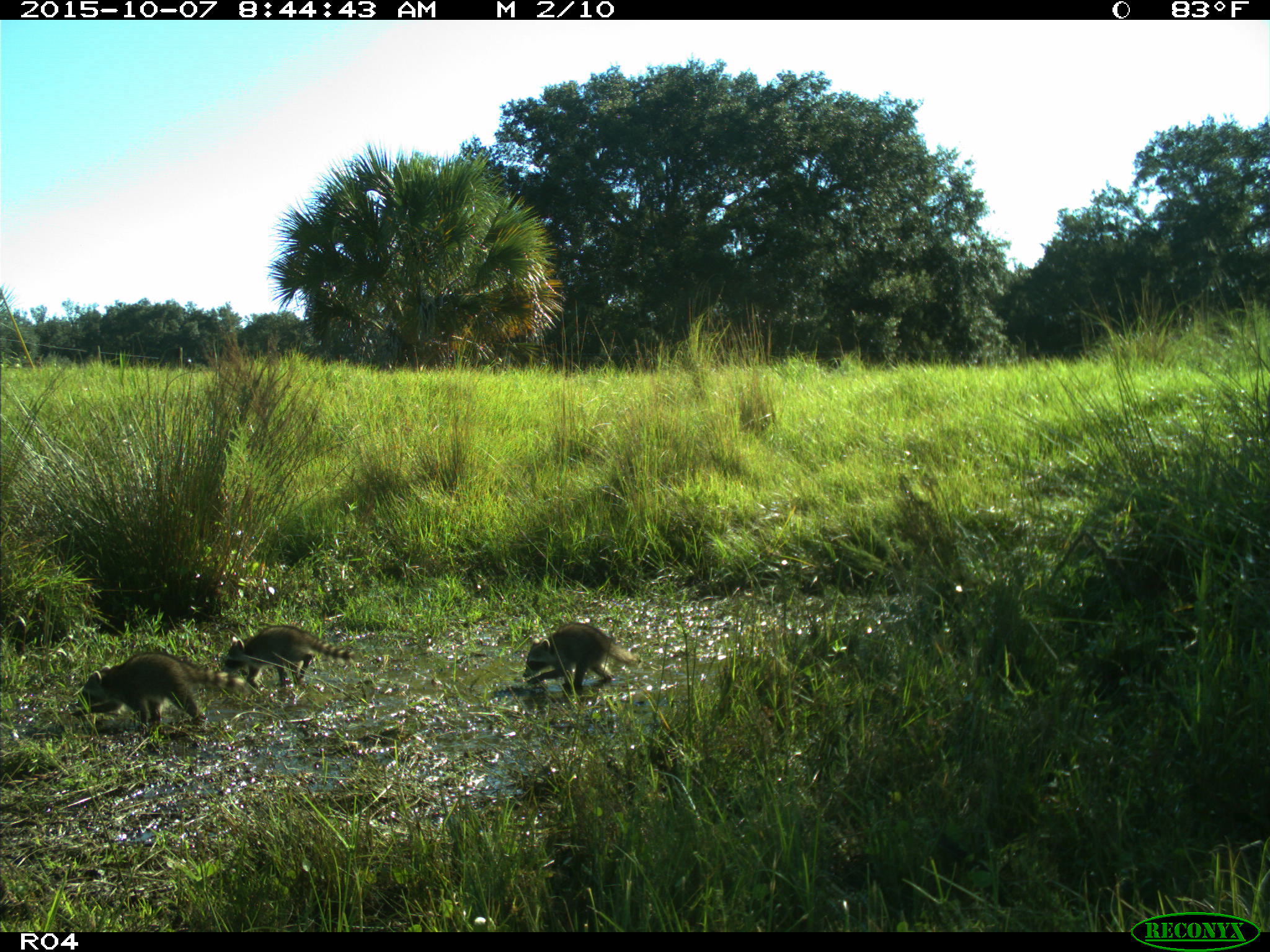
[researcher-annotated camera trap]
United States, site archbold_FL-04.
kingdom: Animalia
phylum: Chordata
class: Mammalia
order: Carnivora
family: Procyonidae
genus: Procyon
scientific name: Procyon lotor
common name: common raccoon